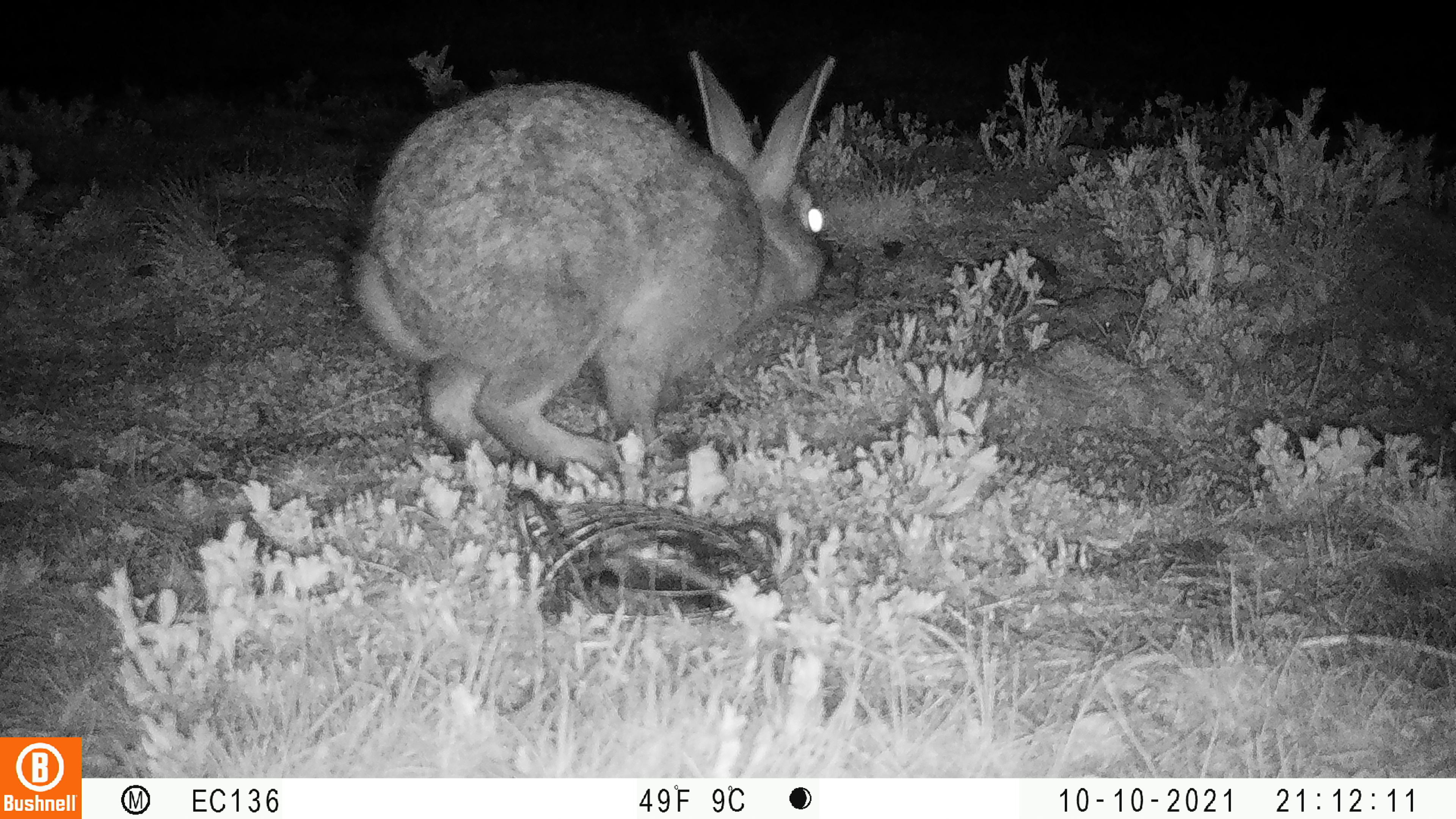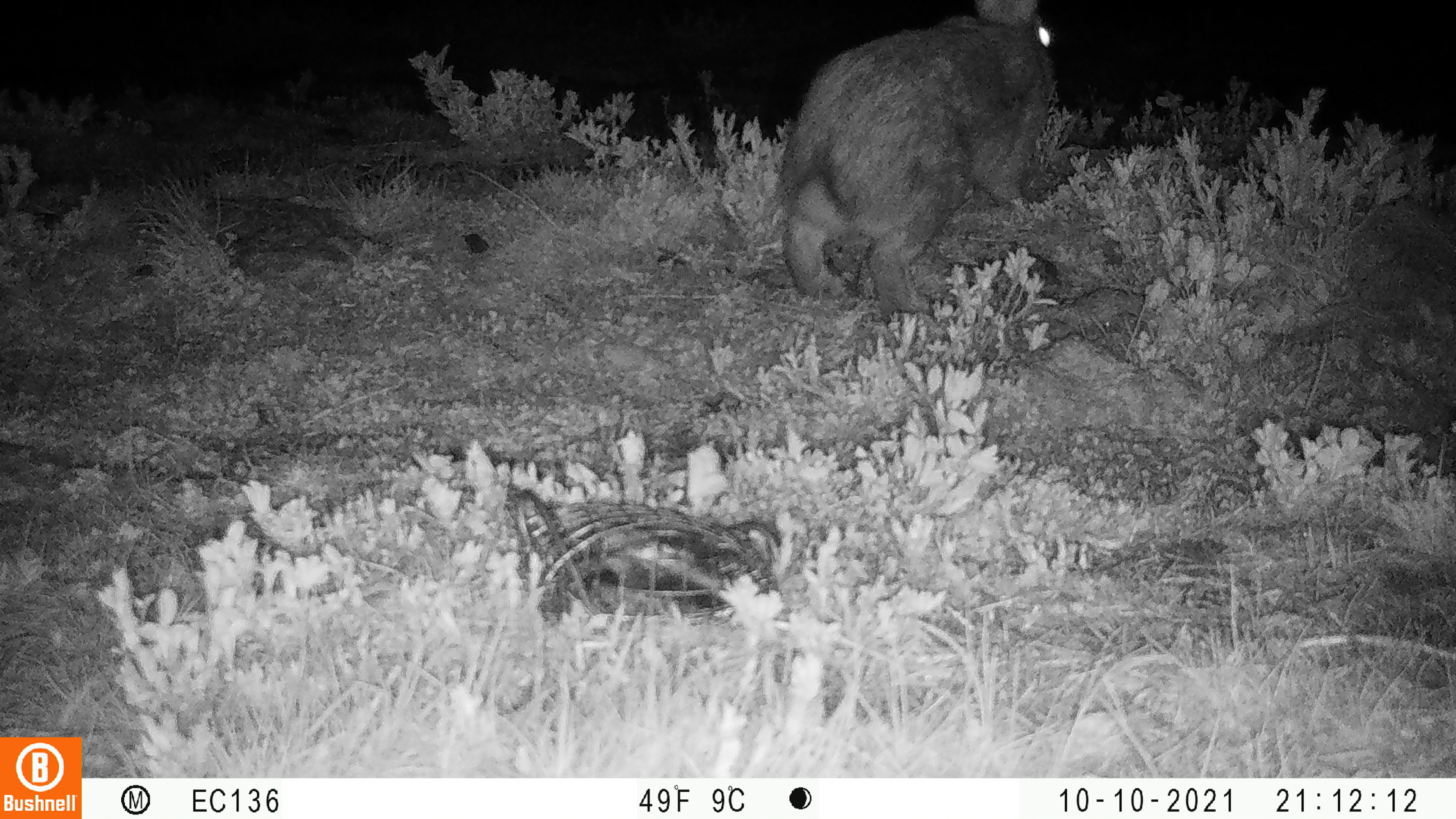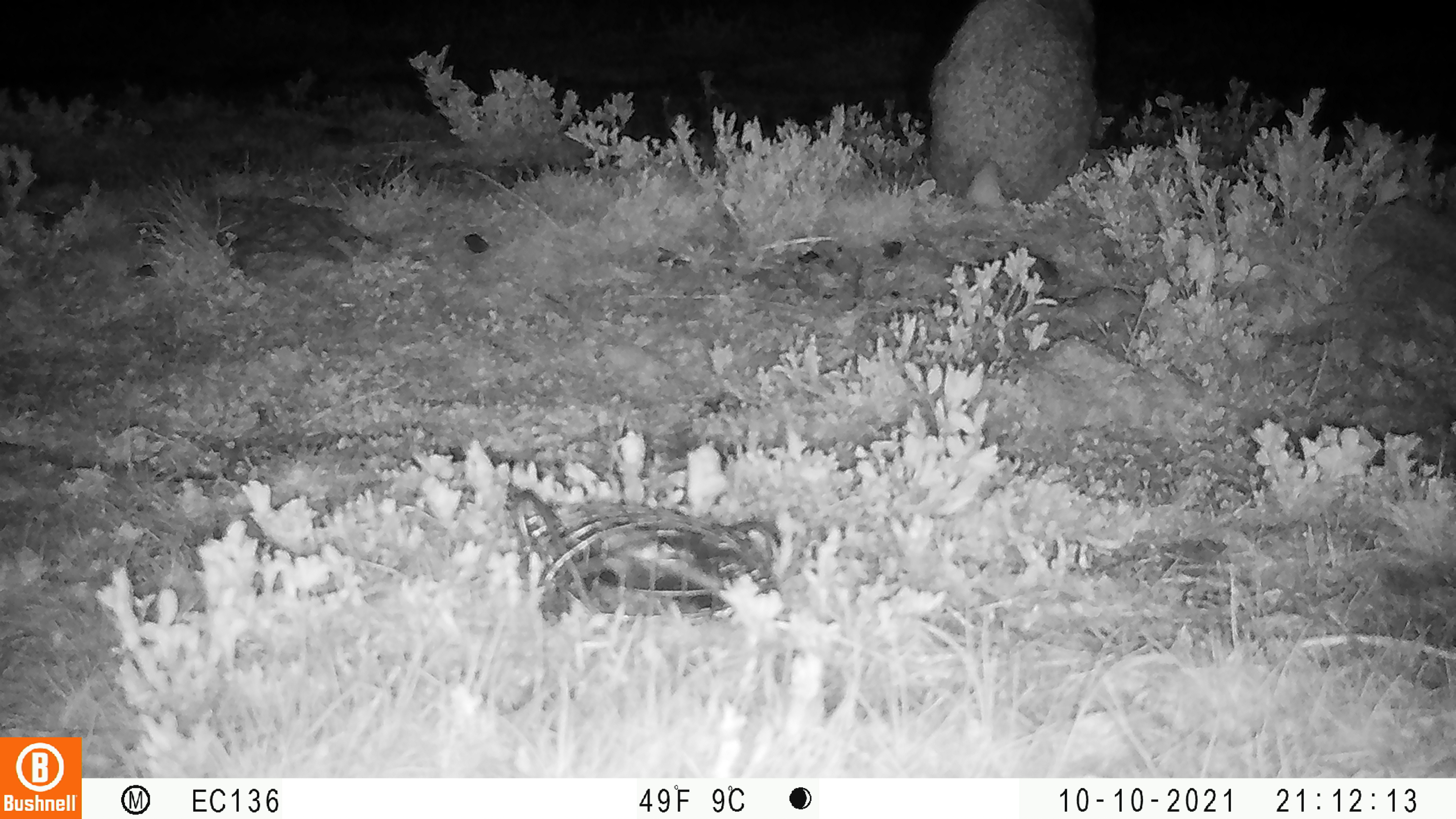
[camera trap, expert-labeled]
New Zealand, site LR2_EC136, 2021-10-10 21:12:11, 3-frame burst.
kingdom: Animalia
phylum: Chordata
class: Mammalia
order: Lagomorpha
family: Leporidae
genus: Oryctolagus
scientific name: Oryctolagus cuniculus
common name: european rabbit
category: rabbit